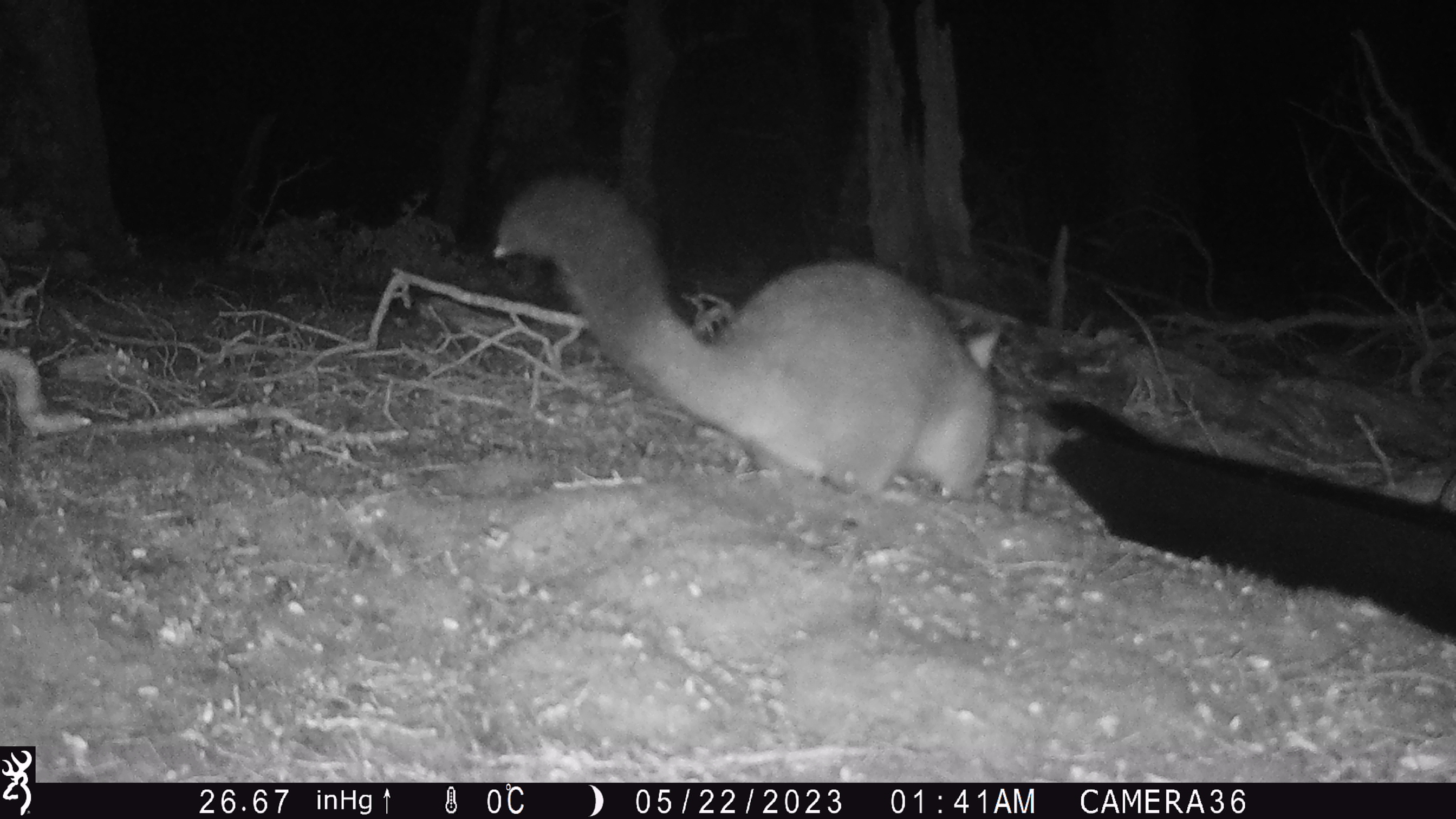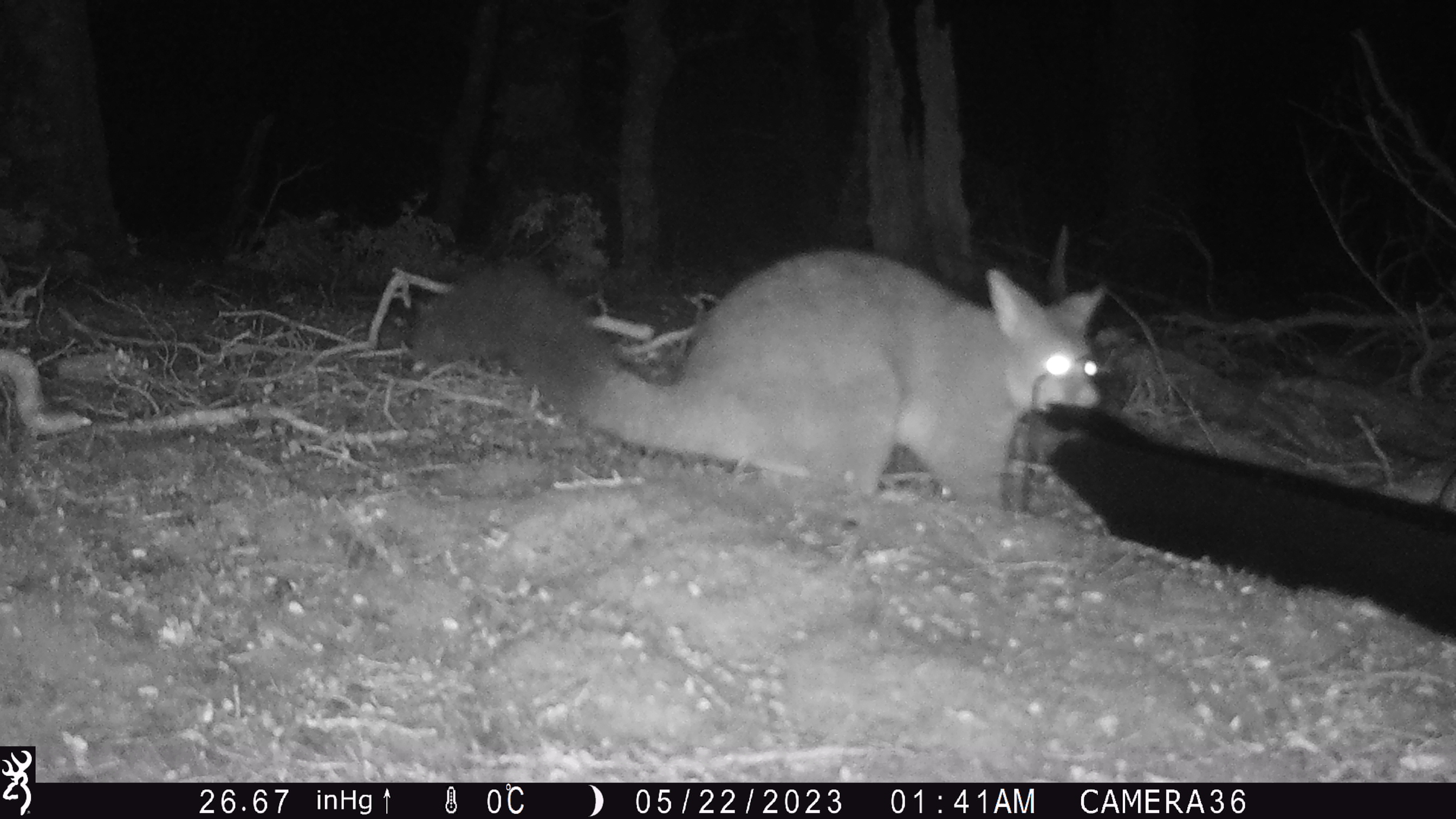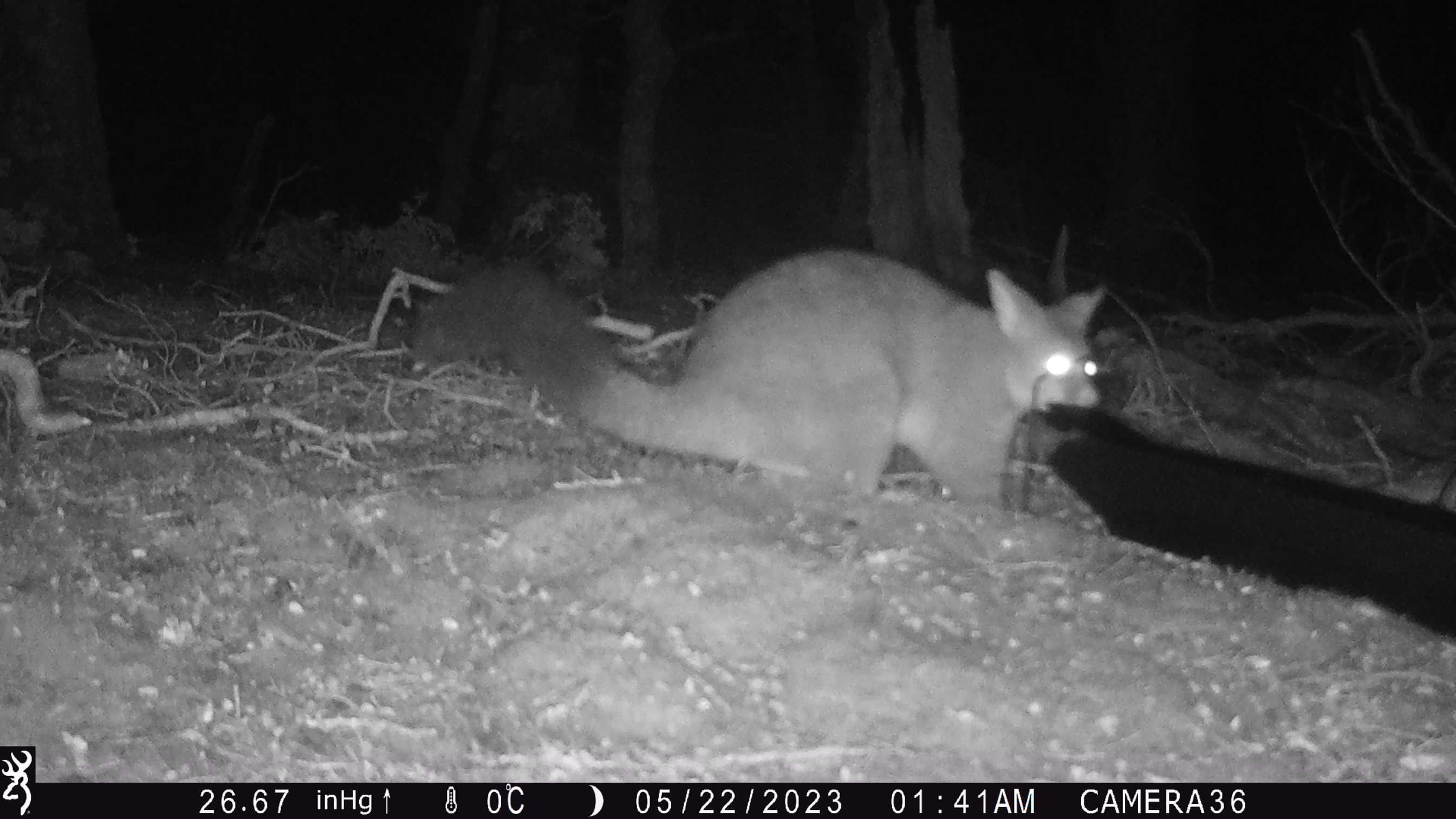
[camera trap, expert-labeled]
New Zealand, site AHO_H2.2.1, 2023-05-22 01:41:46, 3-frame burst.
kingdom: Animalia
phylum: Chordata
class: Mammalia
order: Carnivora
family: Mustelidae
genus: Mustela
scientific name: Mustela erminea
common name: stoat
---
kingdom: Animalia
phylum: Chordata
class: Mammalia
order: Diprotodontia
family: Phalangeridae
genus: Trichosurus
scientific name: Trichosurus vulpecula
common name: common brushtail possum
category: possum